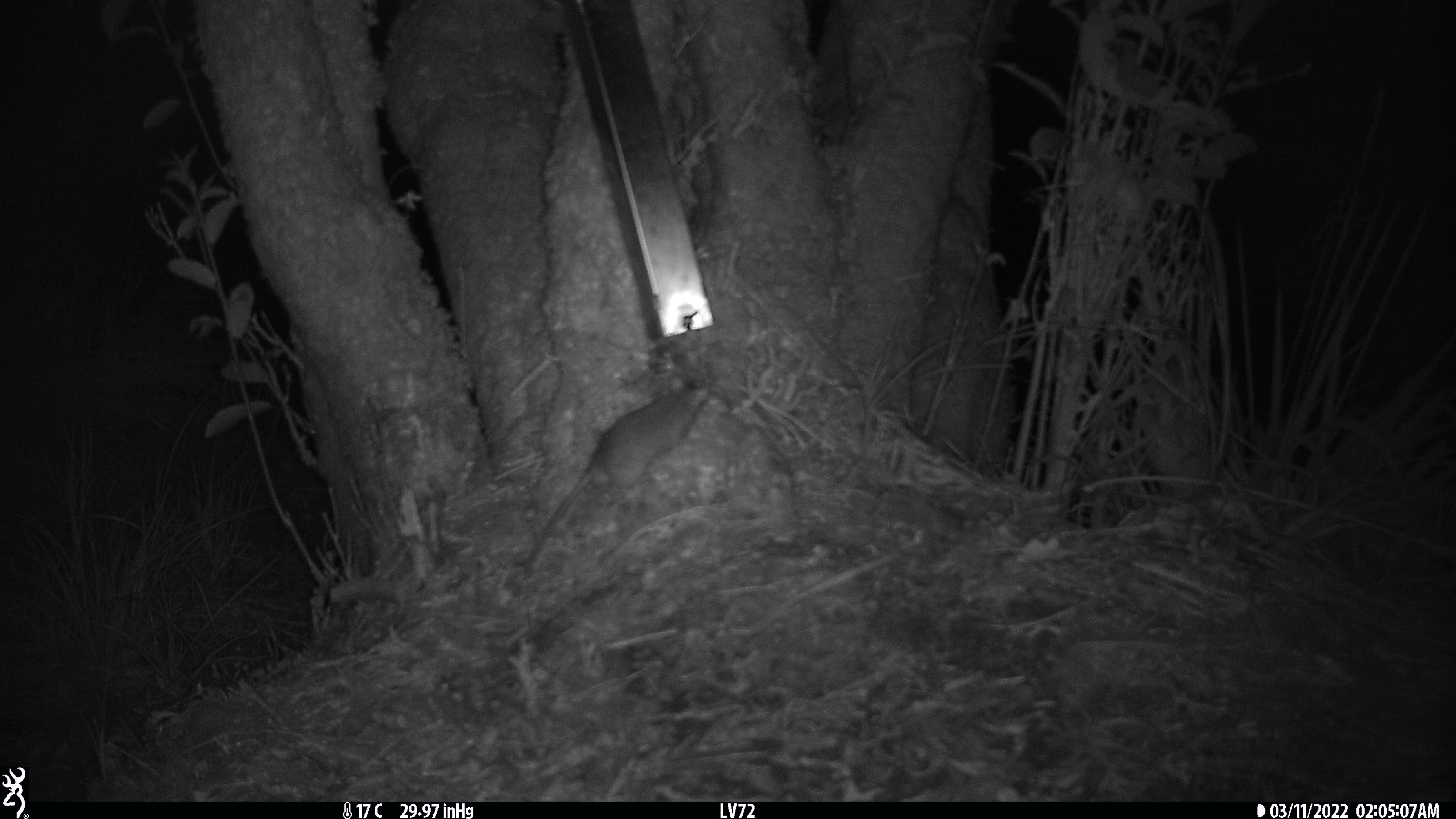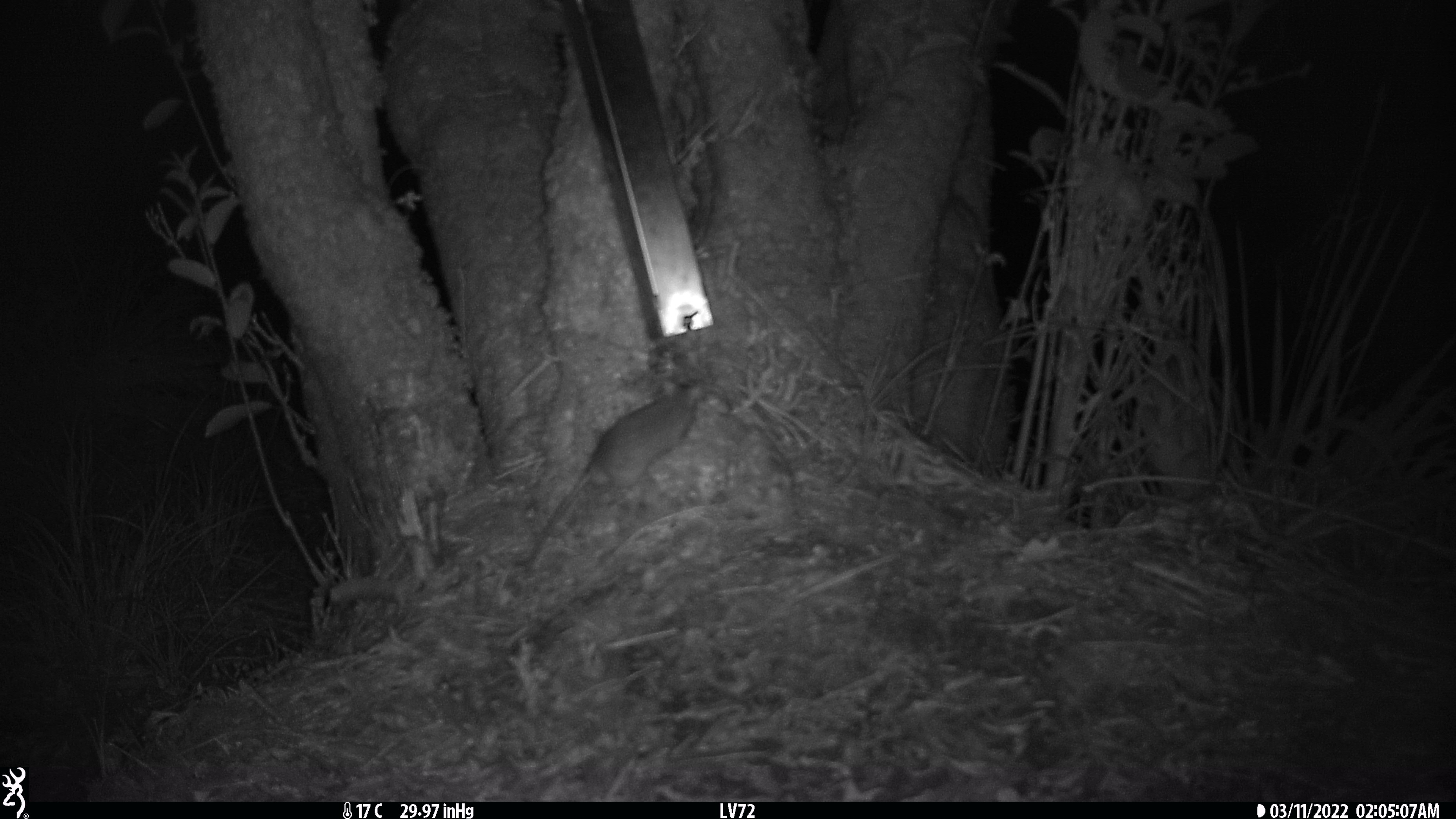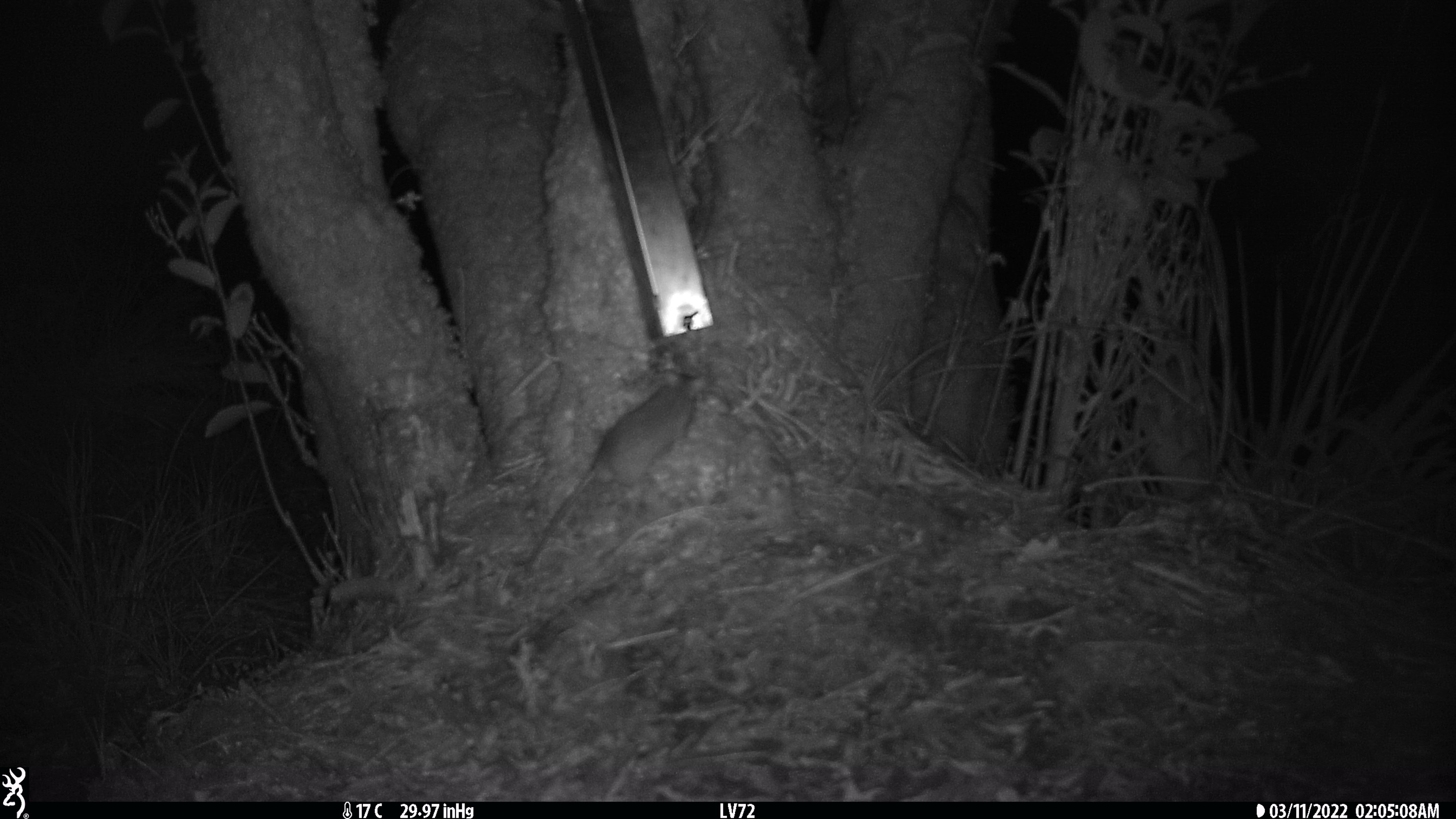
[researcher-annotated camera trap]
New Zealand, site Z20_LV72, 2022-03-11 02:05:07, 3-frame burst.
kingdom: Animalia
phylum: Chordata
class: Mammalia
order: Rodentia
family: Muridae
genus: Rattus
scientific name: Rattus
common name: rat